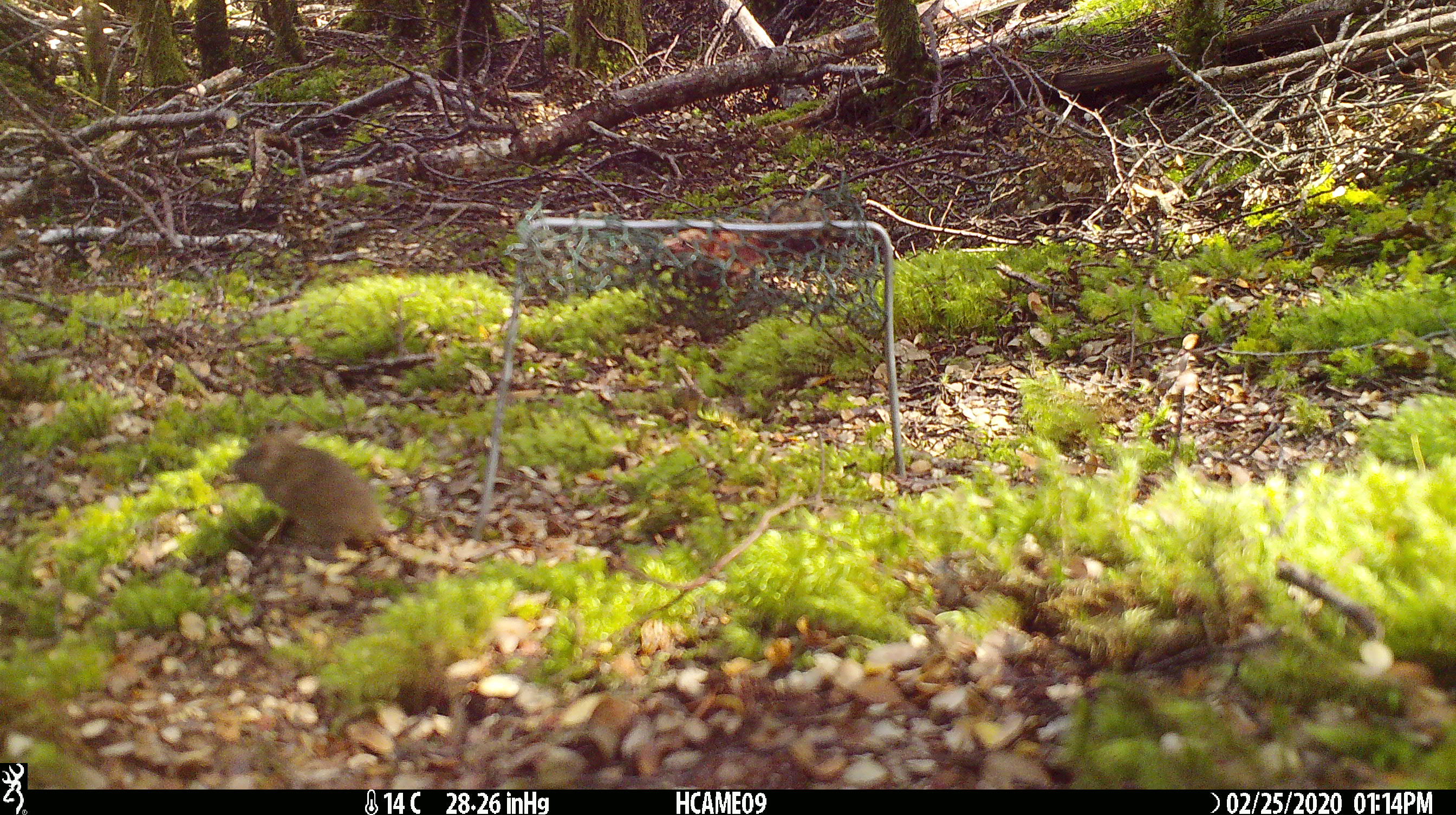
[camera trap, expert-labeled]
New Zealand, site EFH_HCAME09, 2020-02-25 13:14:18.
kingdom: Animalia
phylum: Chordata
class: Mammalia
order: Rodentia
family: Muridae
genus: Mus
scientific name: Mus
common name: mouse